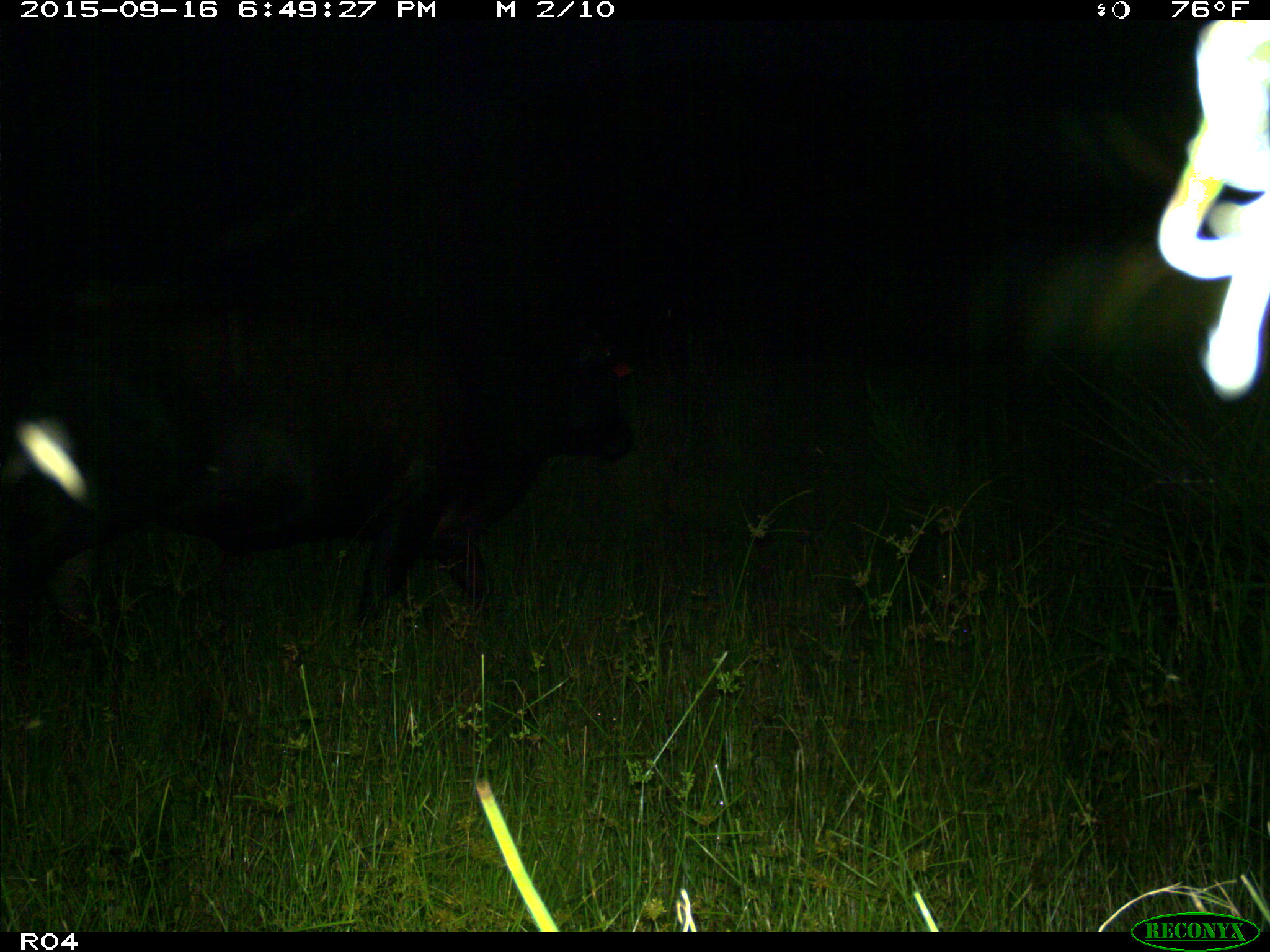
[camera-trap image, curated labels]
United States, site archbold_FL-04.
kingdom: Animalia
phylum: Chordata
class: Mammalia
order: Artiodactyla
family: Bovidae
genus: Bos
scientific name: Bos taurus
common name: domestic cow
Bos taurus (domestic cow).